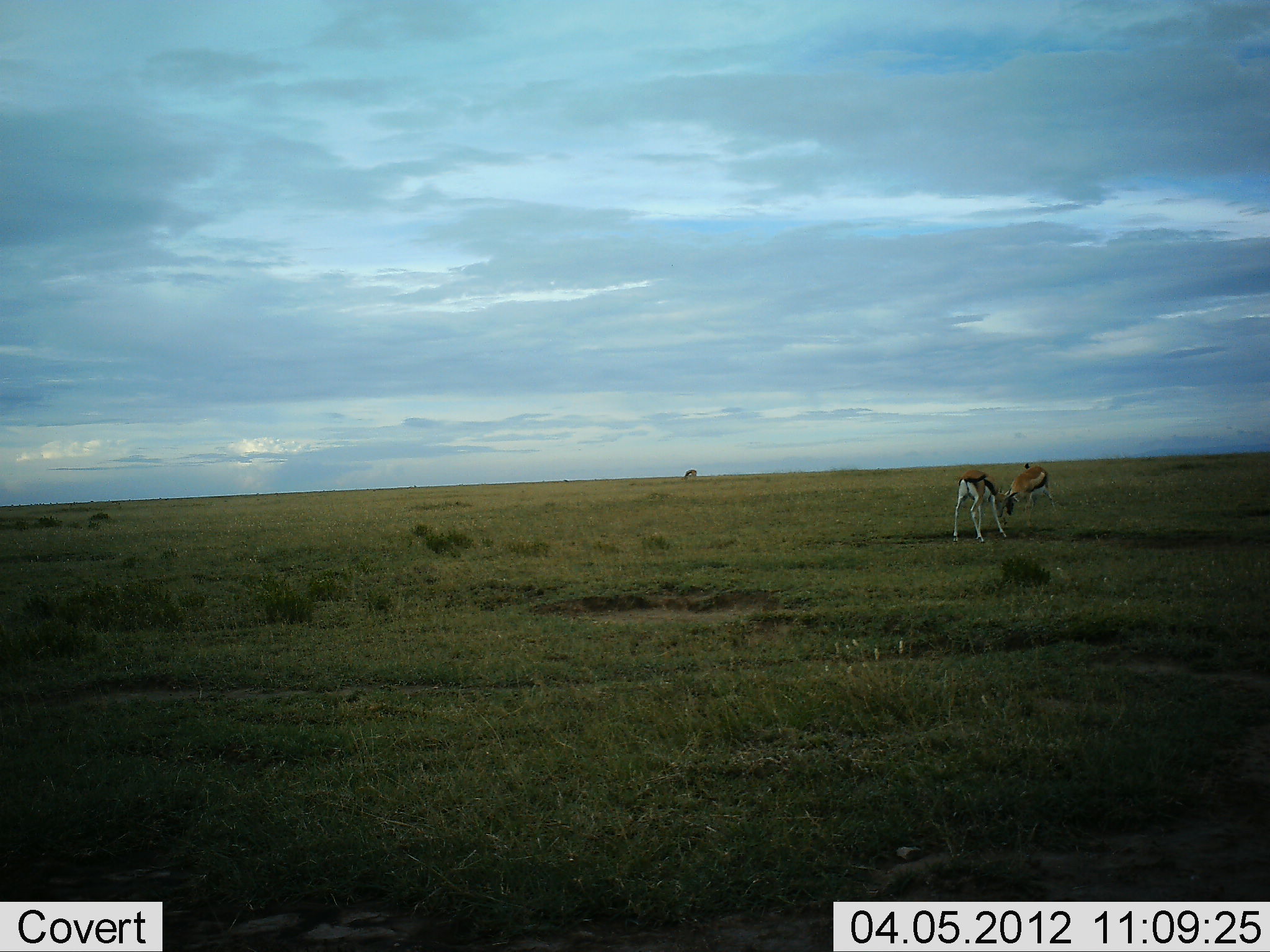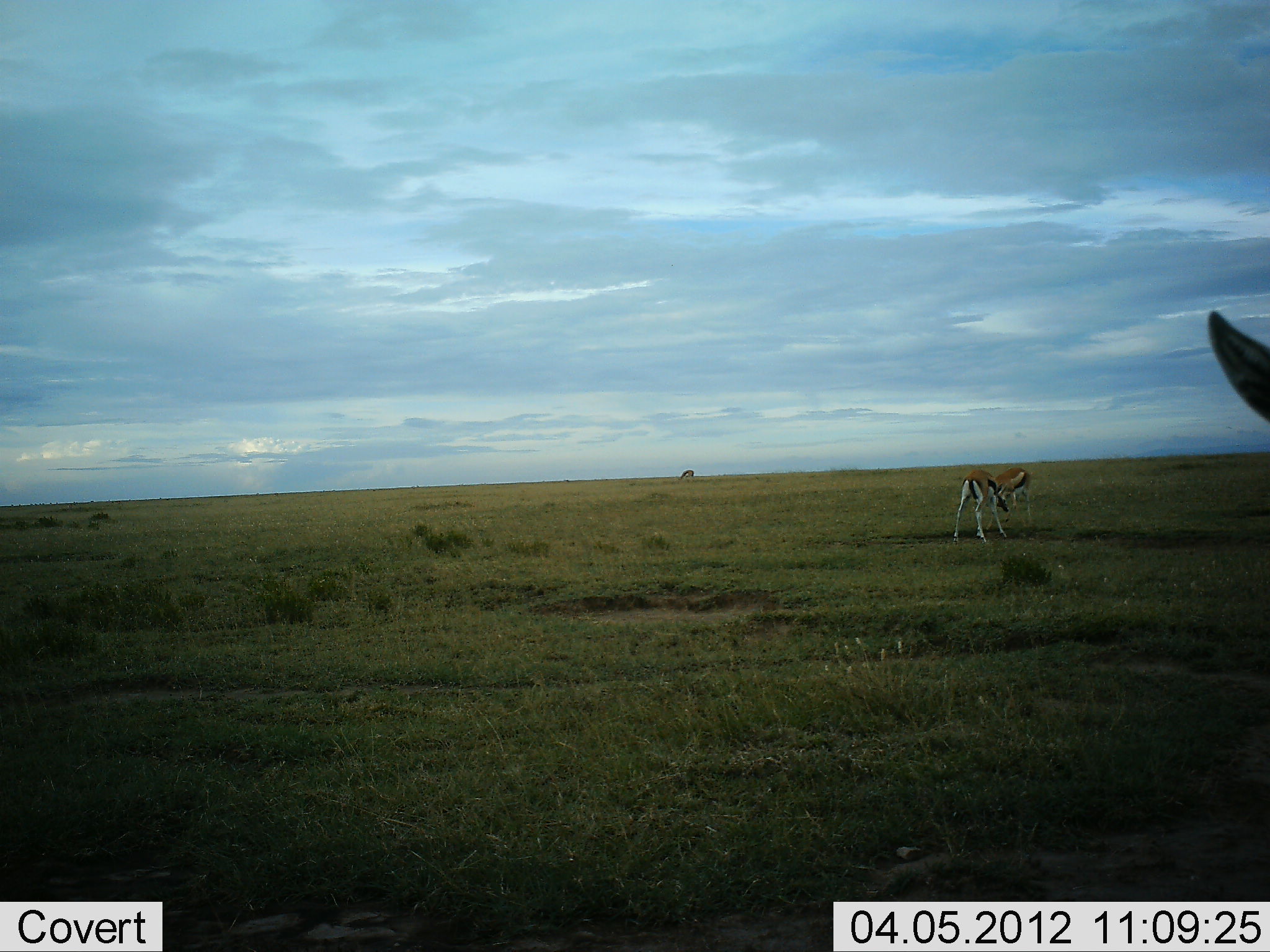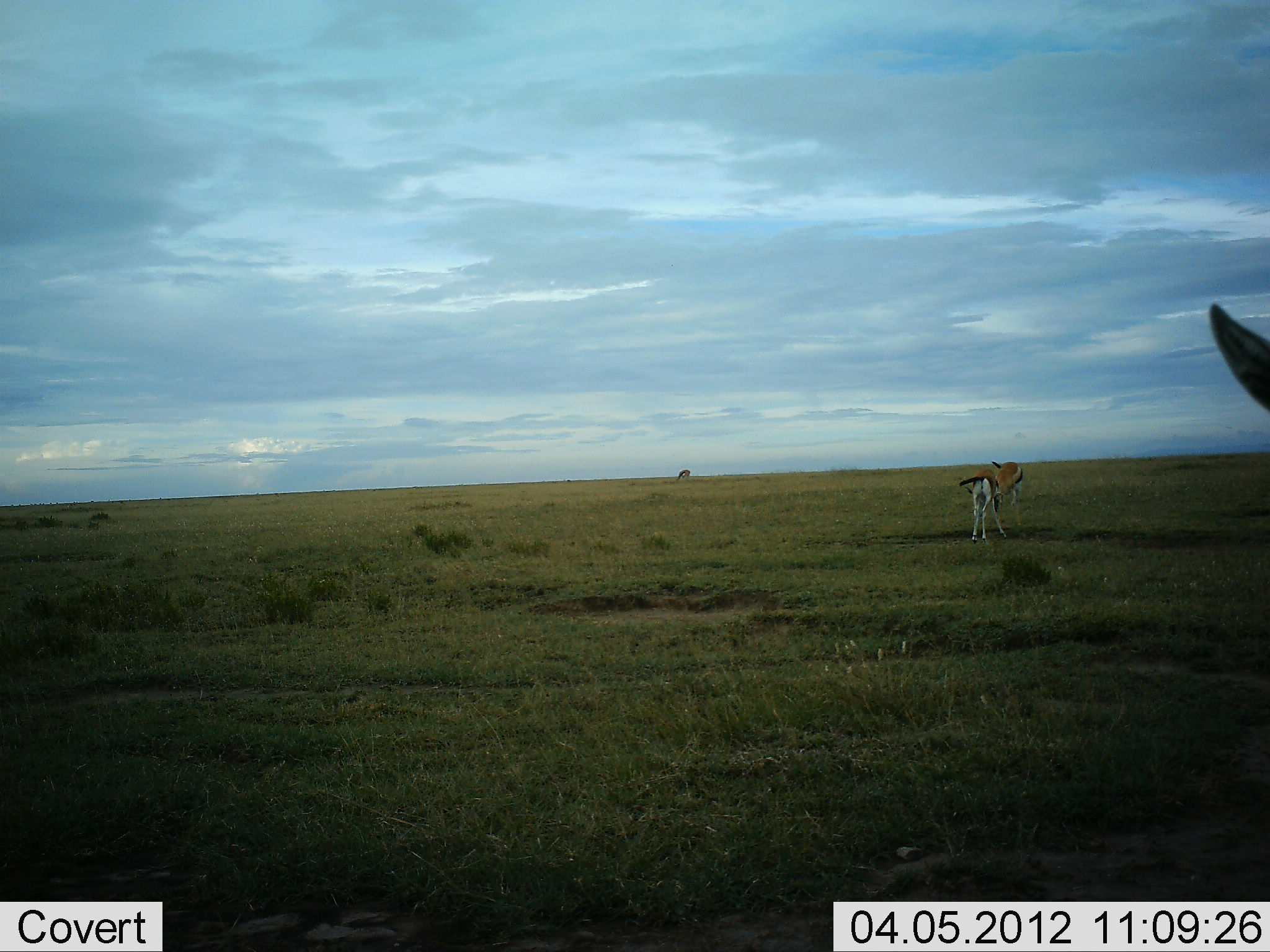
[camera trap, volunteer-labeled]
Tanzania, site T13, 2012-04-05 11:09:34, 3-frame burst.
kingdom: Animalia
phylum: Chordata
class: Mammalia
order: Artiodactyla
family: Bovidae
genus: Eudorcas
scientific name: Eudorcas thomsonii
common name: thomson's gazelle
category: gazellethomsons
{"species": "gazellethomsons (thomson's gazelle) (Eudorcas thomsonii)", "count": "4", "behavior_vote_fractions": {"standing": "60%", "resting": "0%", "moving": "13%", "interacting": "13%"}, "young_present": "0%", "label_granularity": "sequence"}